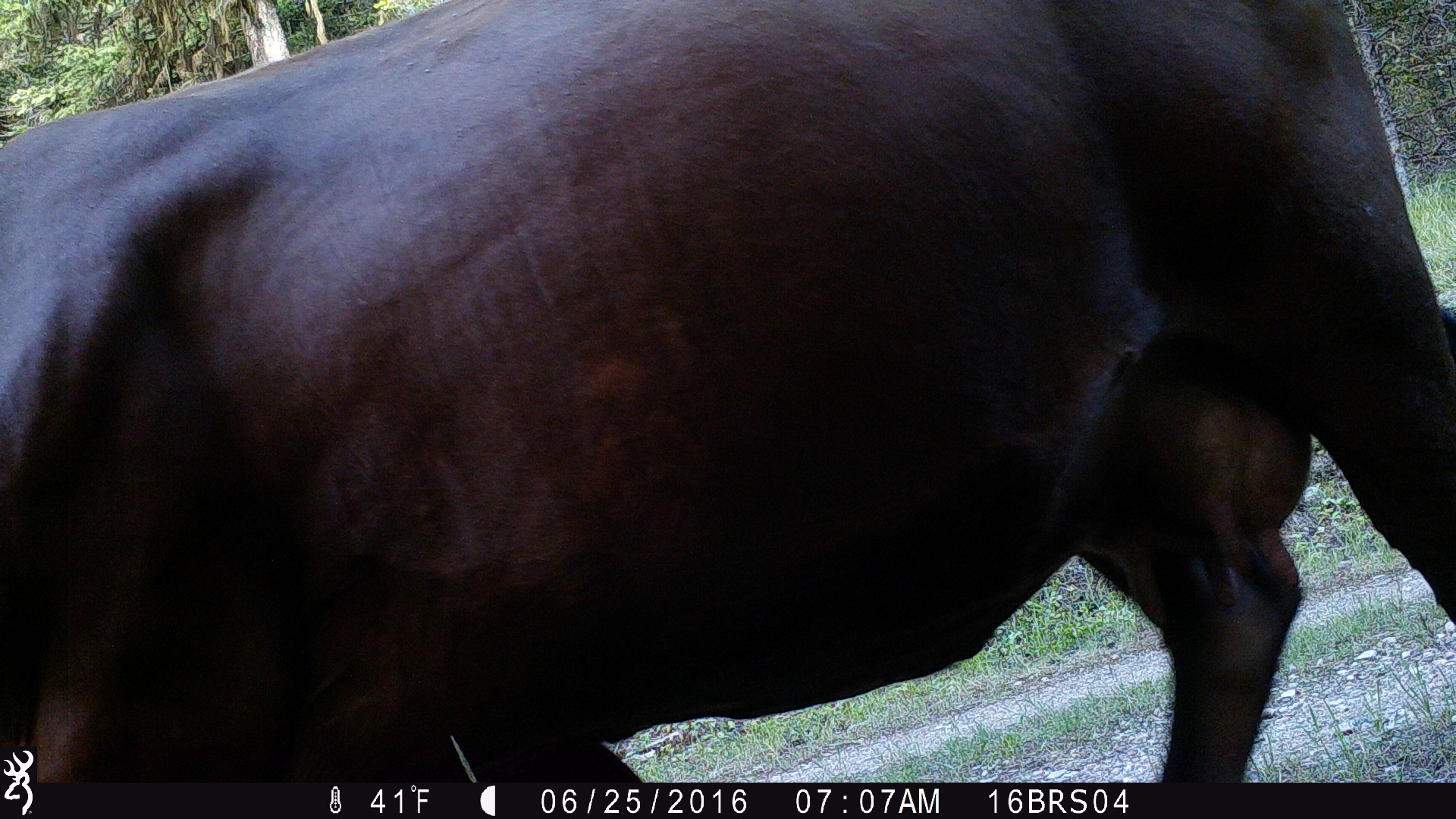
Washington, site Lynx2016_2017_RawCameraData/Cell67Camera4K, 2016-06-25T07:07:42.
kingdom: Animalia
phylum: Chordata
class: Mammalia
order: Artiodactyla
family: Bovidae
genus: Bos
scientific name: Bos taurus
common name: domestic cattle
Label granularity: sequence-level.